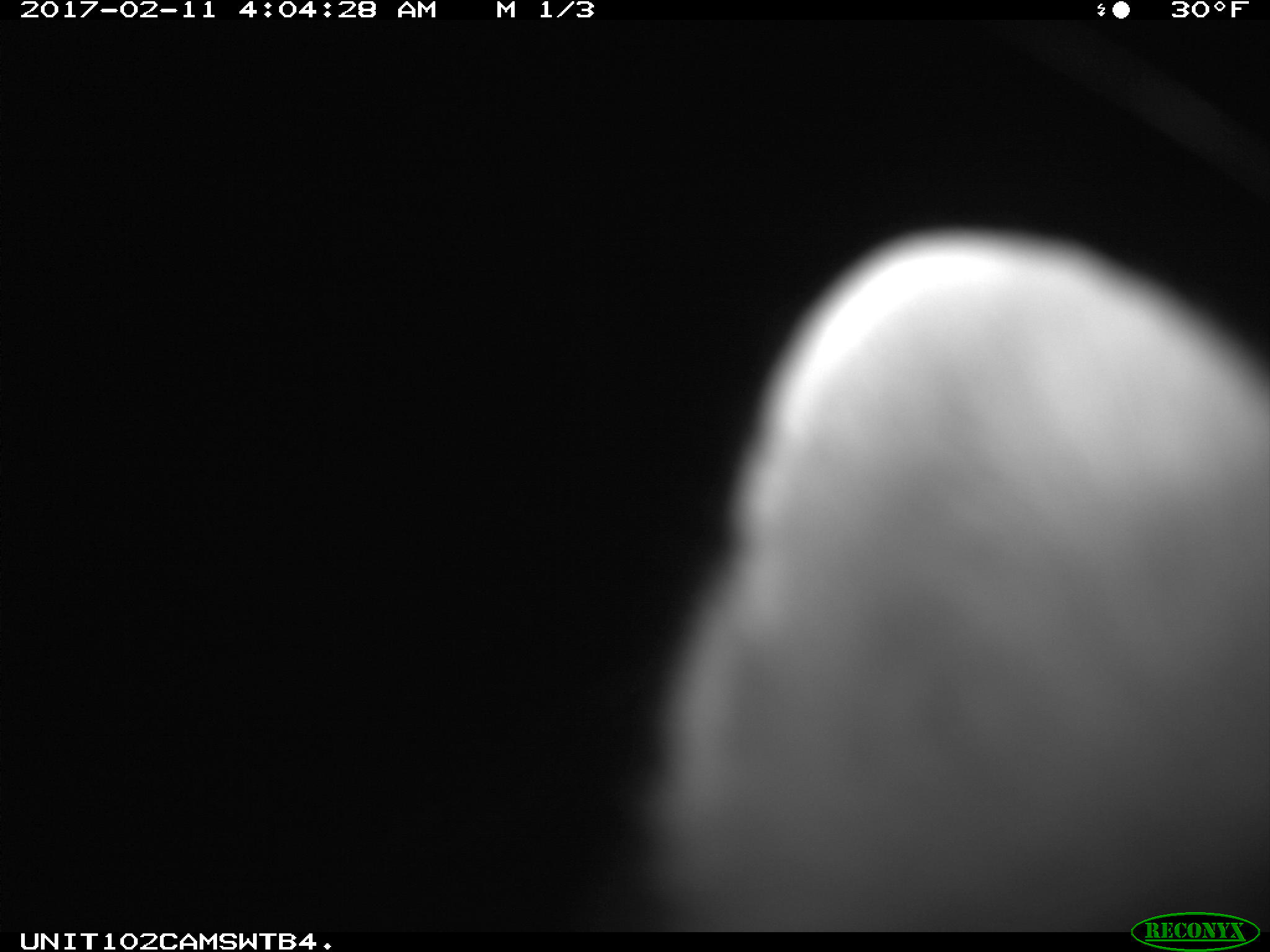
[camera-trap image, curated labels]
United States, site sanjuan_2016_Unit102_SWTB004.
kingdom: Animalia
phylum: Chordata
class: Mammalia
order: Carnivora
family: Mustelidae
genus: Martes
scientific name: Martes americana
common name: american marten